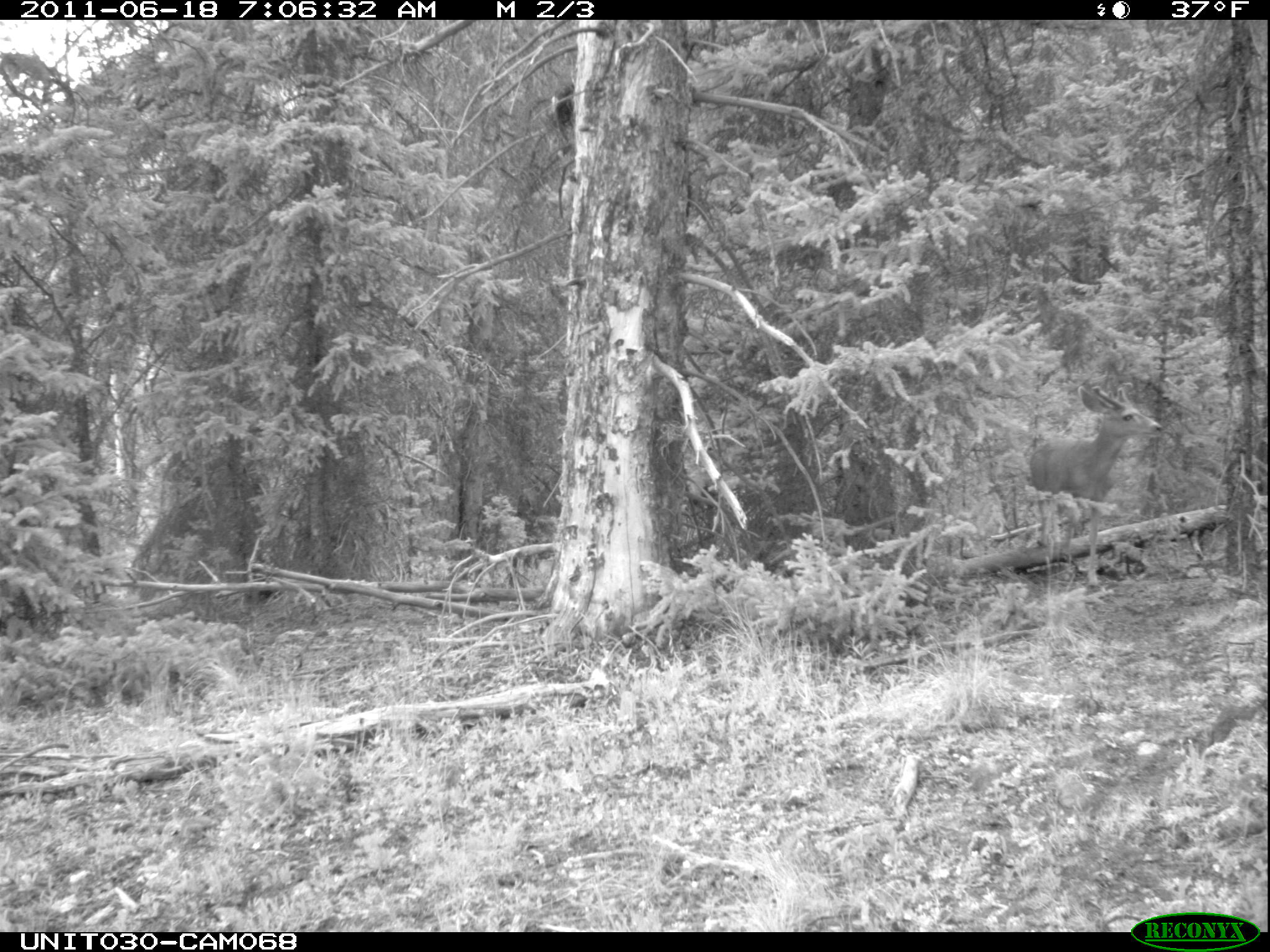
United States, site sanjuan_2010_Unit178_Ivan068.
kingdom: Animalia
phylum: Chordata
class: Mammalia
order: Artiodactyla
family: Cervidae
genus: Odocoileus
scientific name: Odocoileus hemionus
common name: mule deer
Odocoileus hemionus (mule deer).